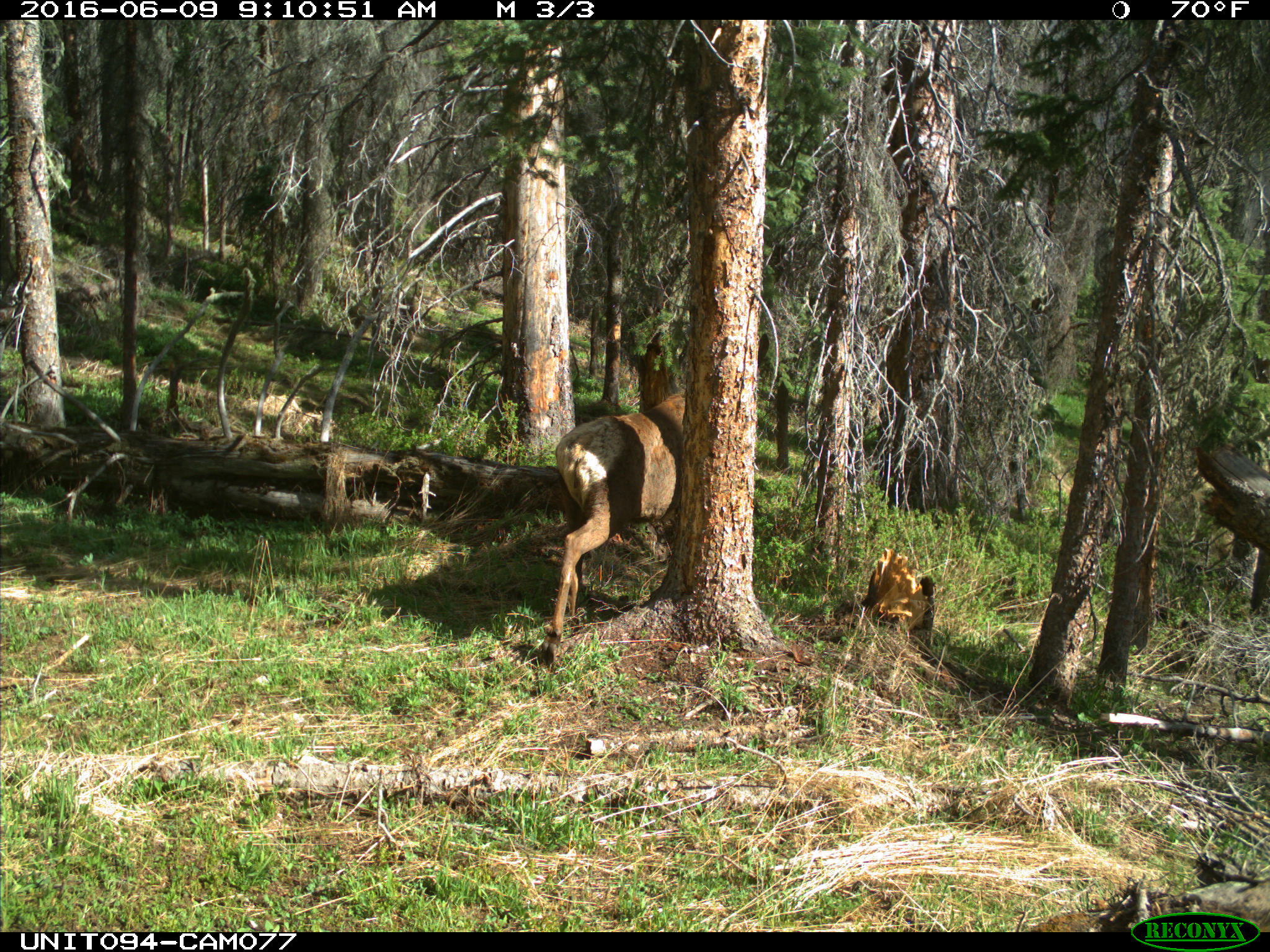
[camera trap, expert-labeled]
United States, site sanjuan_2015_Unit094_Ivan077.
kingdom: Animalia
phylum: Chordata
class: Mammalia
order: Artiodactyla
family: Cervidae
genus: Cervus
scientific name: Cervus elaphus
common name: red deer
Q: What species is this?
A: Cervus elaphus (red deer).